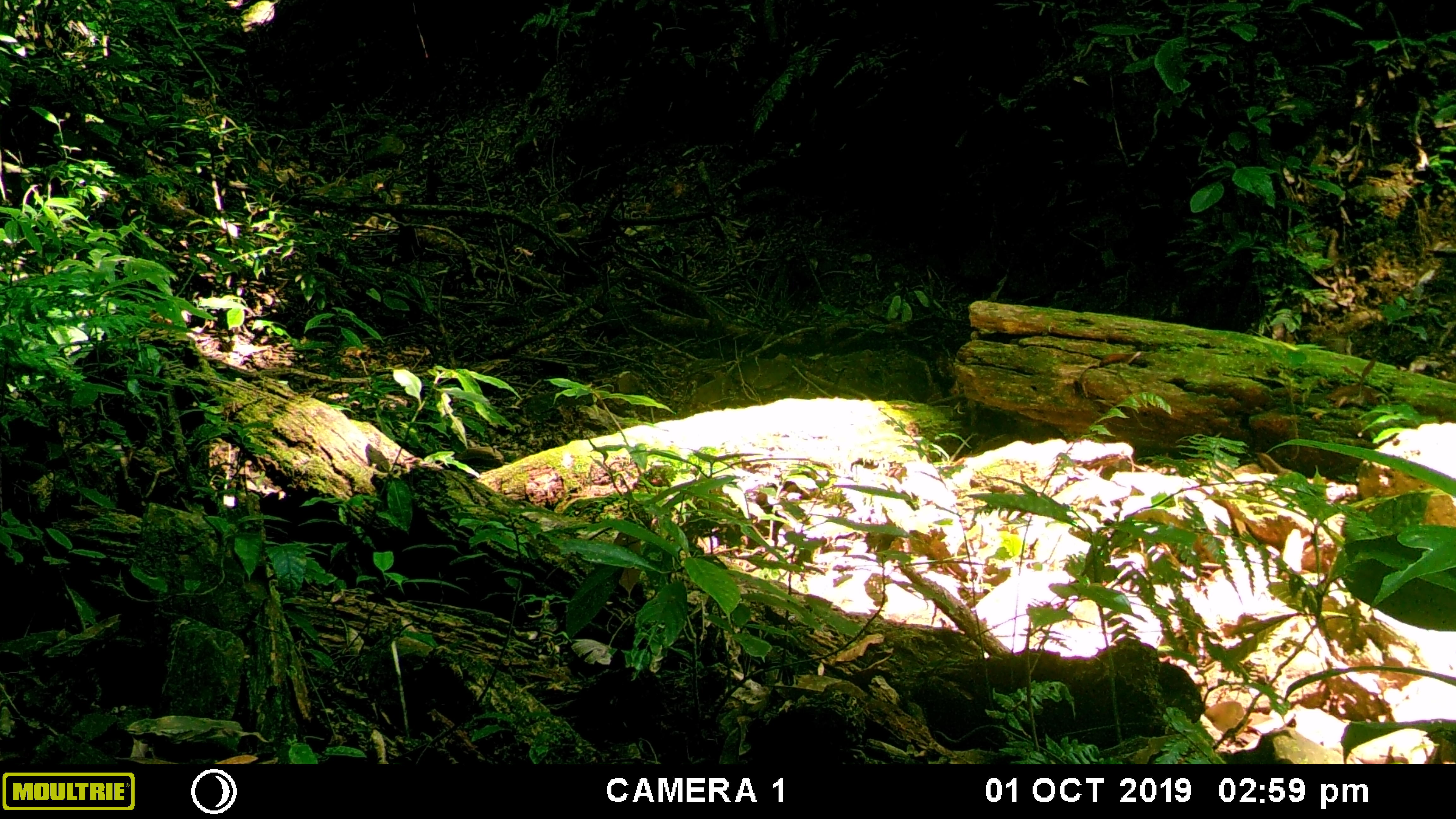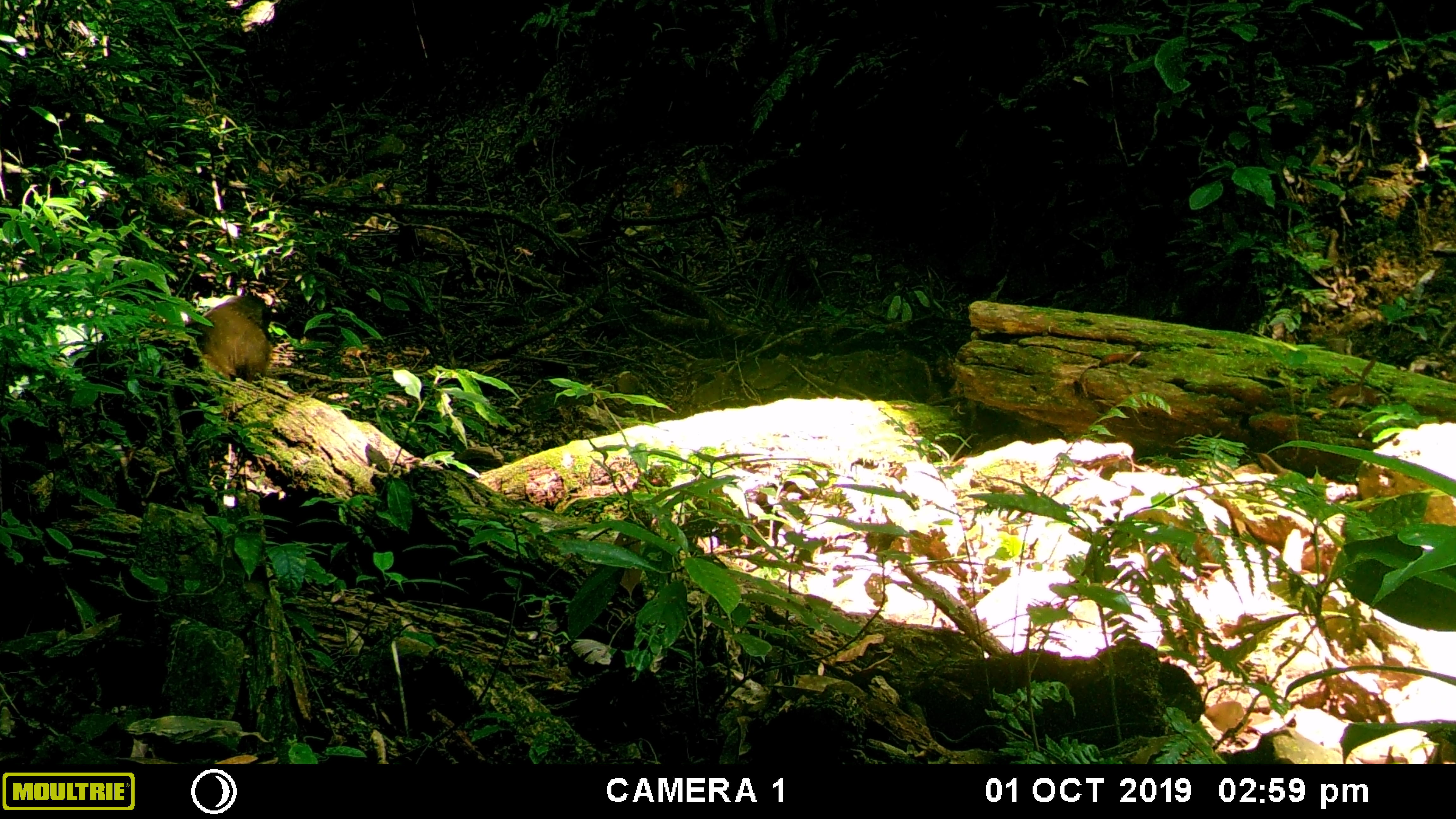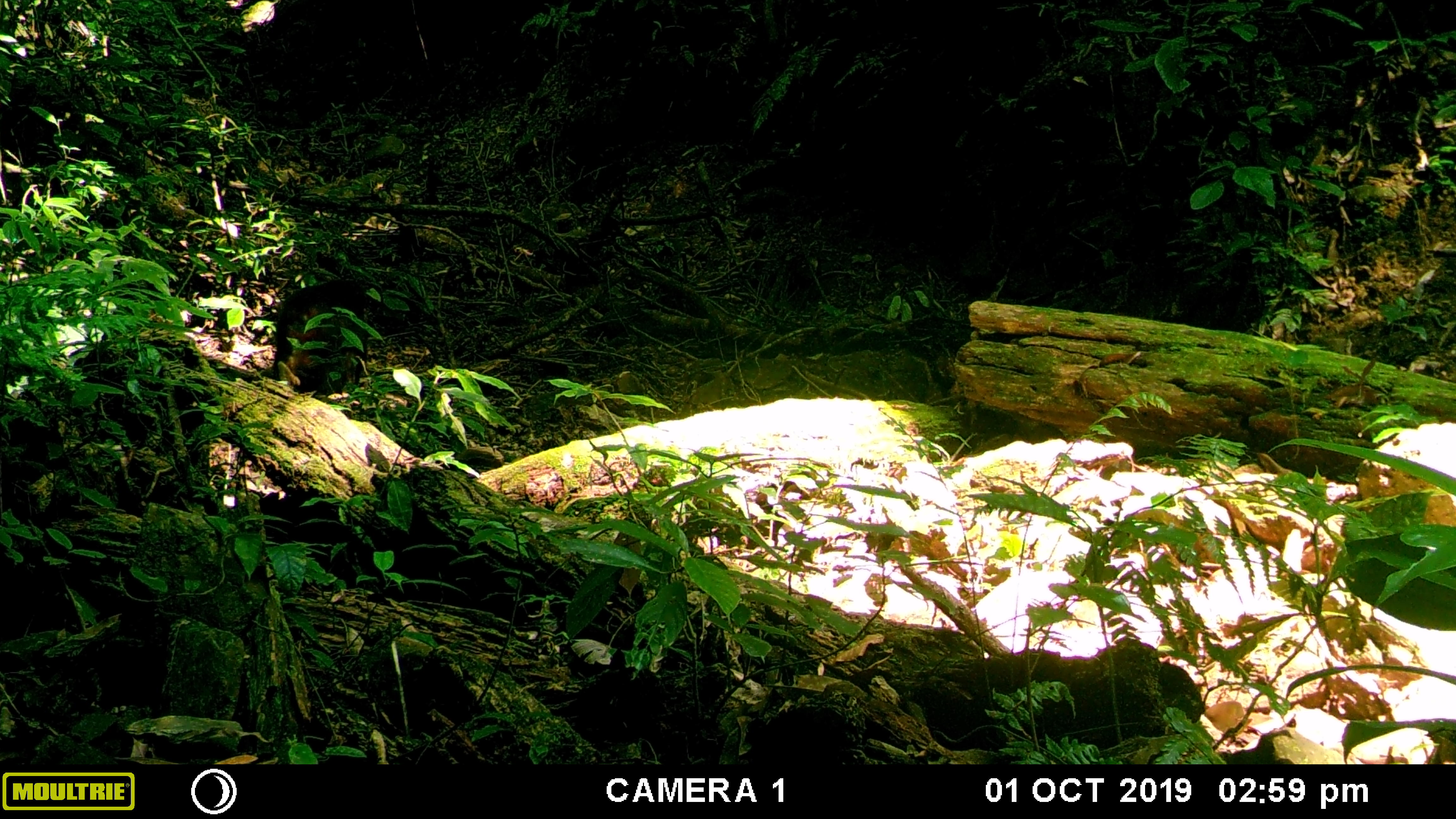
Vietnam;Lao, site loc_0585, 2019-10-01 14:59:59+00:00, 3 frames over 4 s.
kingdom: Animalia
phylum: Chordata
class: Mammalia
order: Primates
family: Cercopithecidae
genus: Macaca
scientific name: Macaca arctoides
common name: stump-tailed macaque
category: stump tailed macaque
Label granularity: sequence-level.